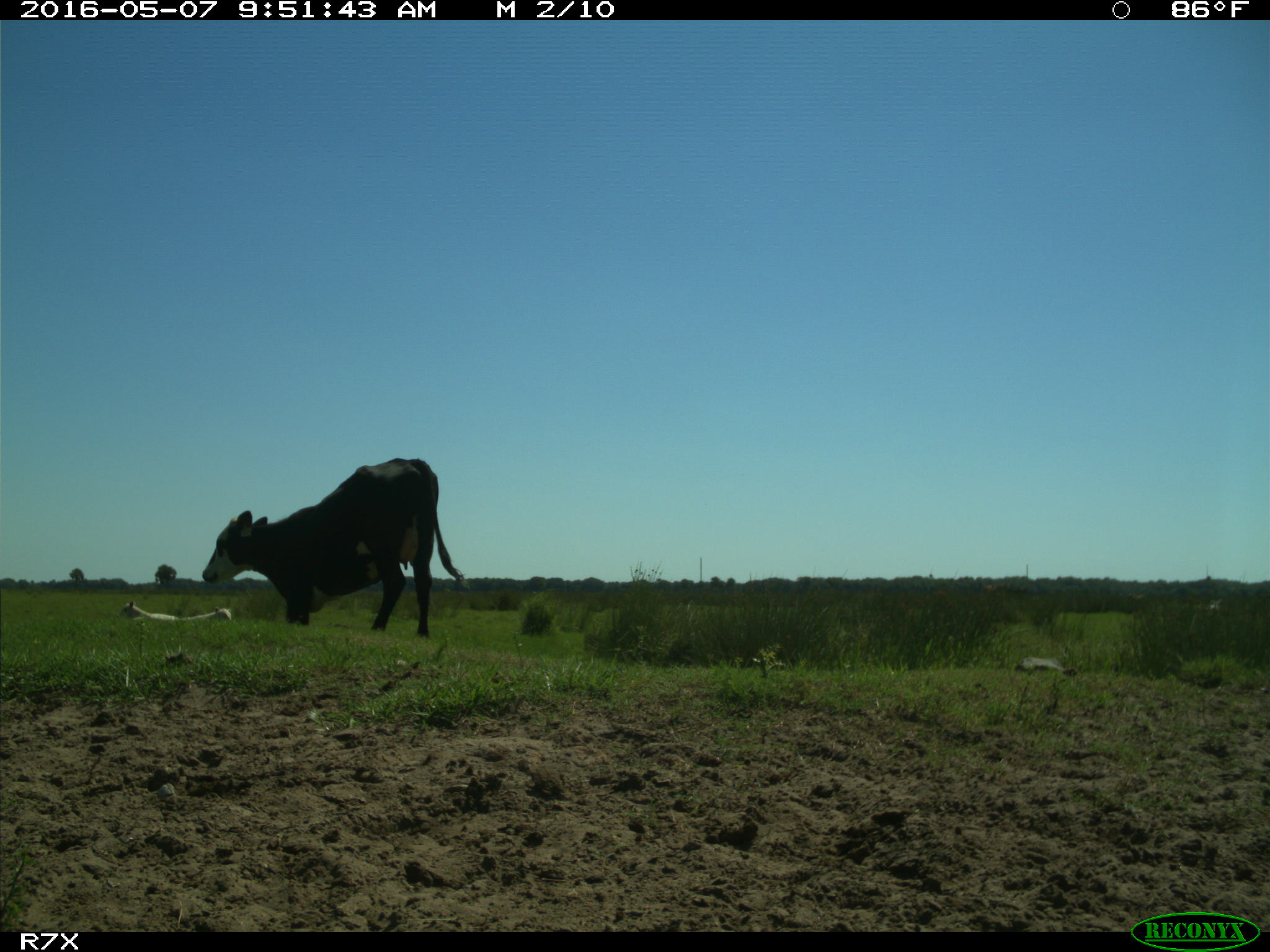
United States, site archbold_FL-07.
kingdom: Animalia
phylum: Chordata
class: Mammalia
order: Artiodactyla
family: Bovidae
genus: Bos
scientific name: Bos taurus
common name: domestic cow